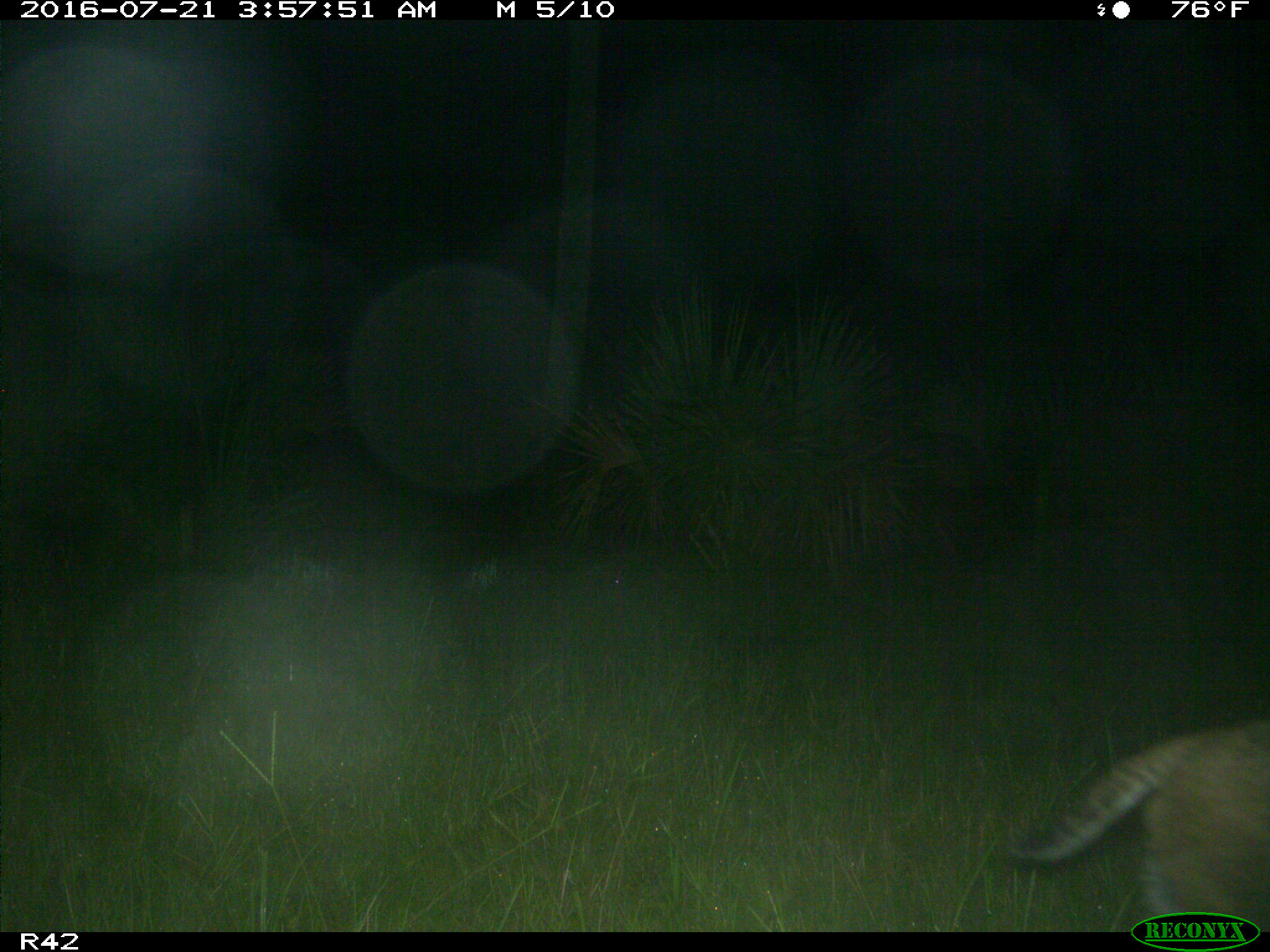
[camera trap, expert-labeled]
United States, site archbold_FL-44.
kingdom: Animalia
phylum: Chordata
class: Mammalia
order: Carnivora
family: Felidae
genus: Lynx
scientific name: Lynx rufus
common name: bobcat